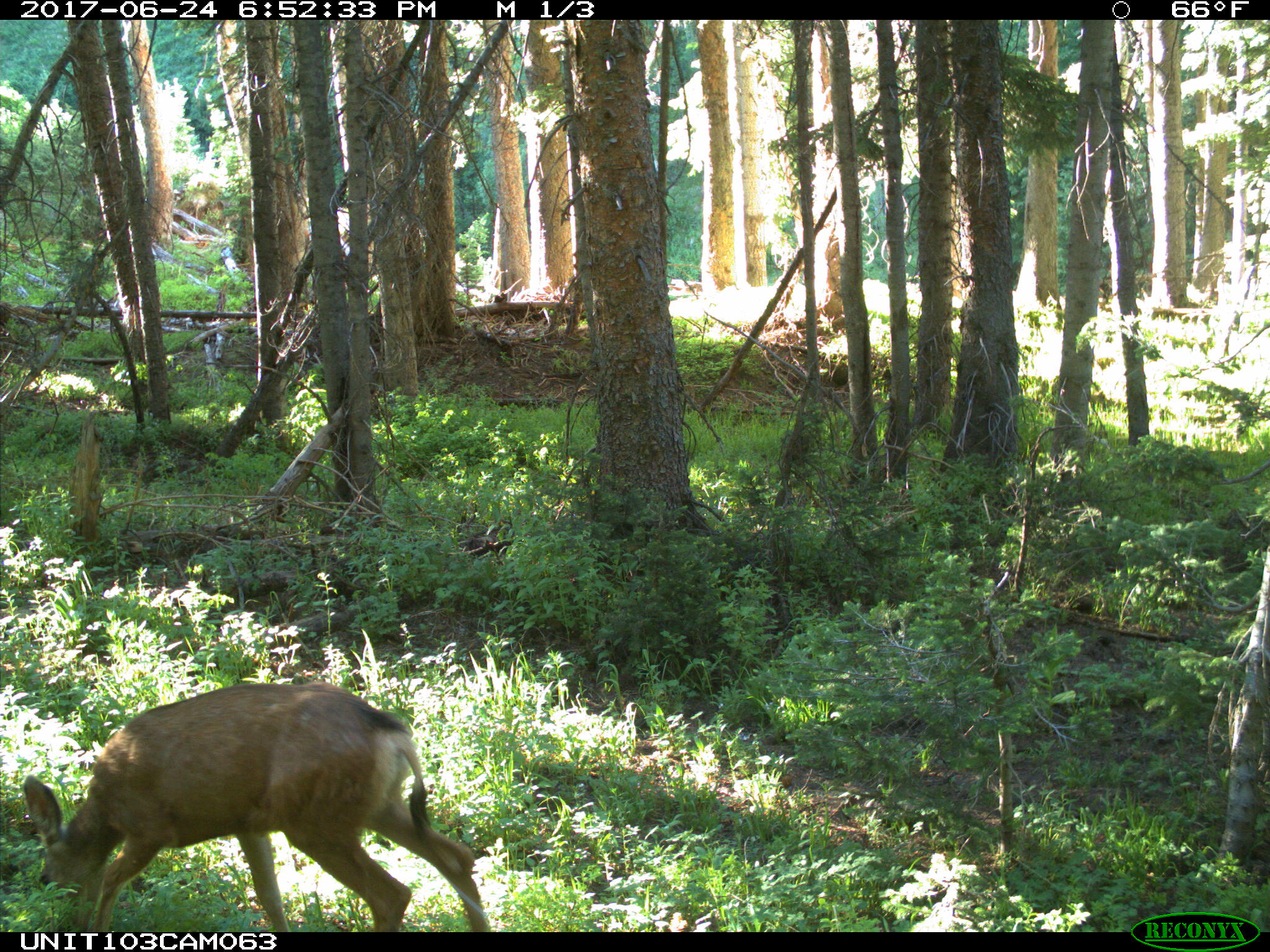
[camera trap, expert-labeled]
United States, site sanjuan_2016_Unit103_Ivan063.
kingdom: Animalia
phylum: Chordata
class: Mammalia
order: Artiodactyla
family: Cervidae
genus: Odocoileus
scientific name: Odocoileus hemionus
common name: mule deer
Odocoileus hemionus (mule deer).